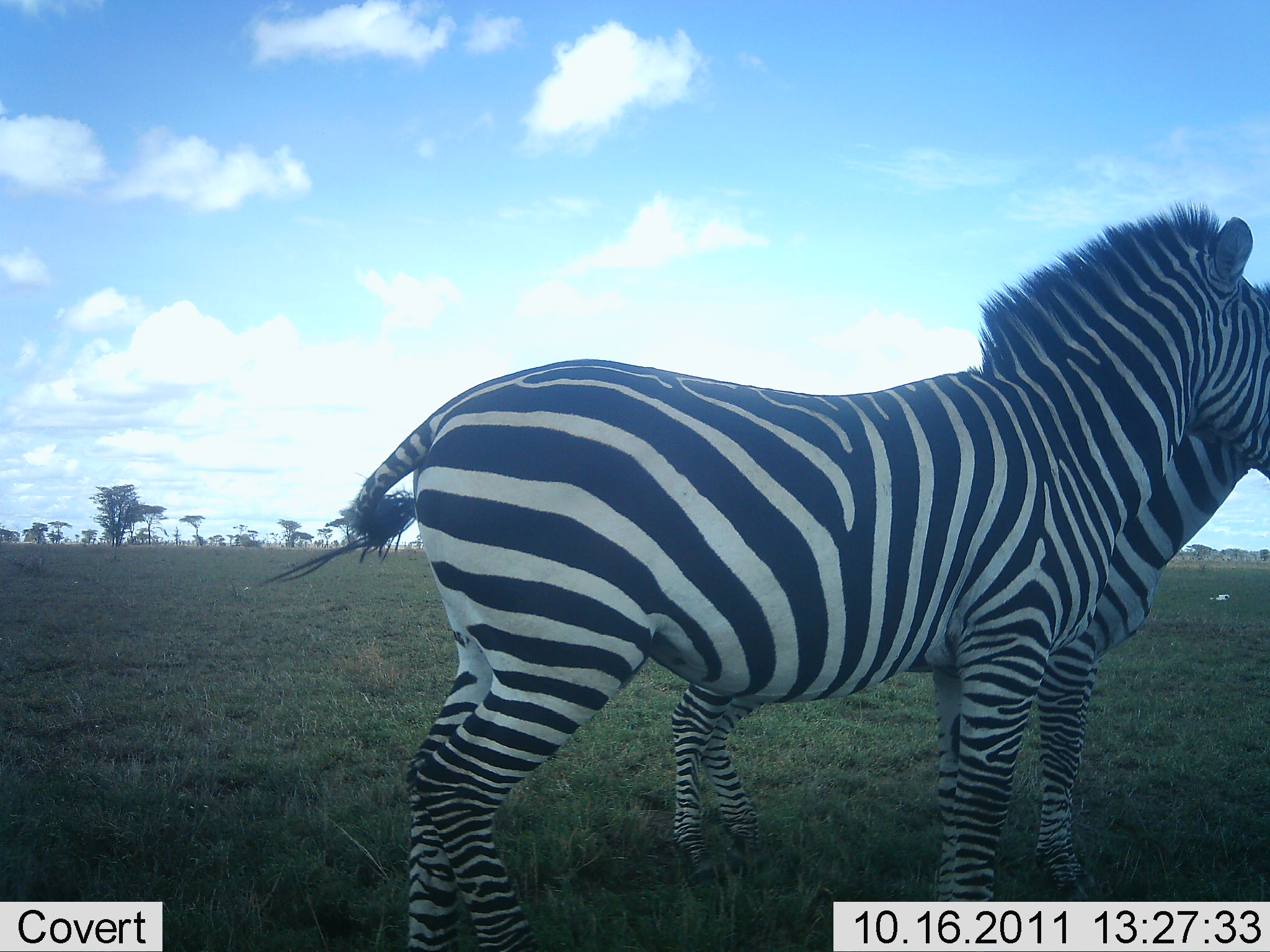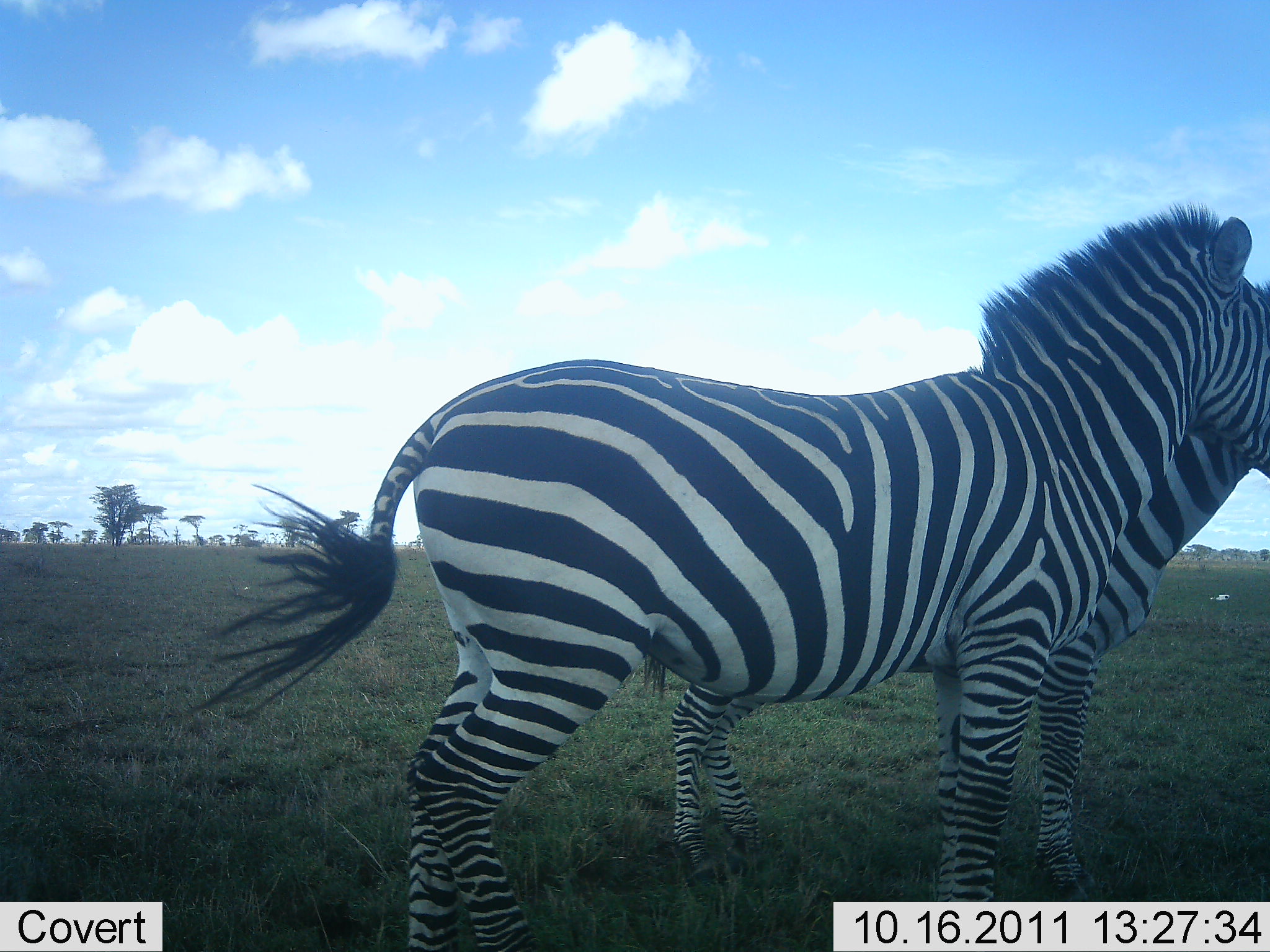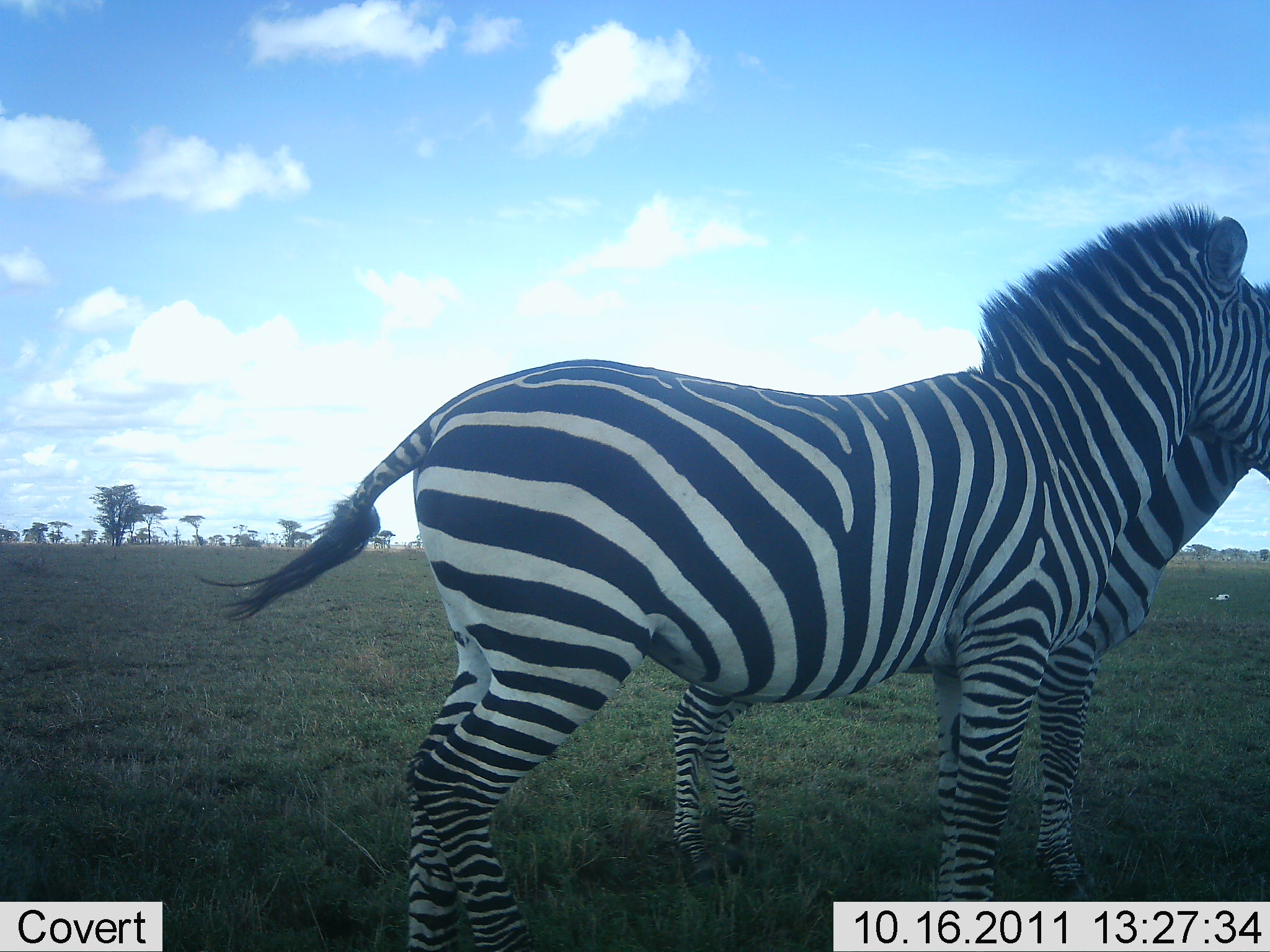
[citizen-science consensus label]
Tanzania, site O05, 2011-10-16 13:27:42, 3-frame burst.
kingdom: Animalia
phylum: Chordata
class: Mammalia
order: Perissodactyla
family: Equidae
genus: Equus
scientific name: Equus quagga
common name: plains zebra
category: zebra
Zebra (plains zebra) (Equus quagga), count 2. Behavior (volunteer vote fractions): standing 100%, resting 0%, moving 0%, interacting 12%. Young present (vote fraction): 0%. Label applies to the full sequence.